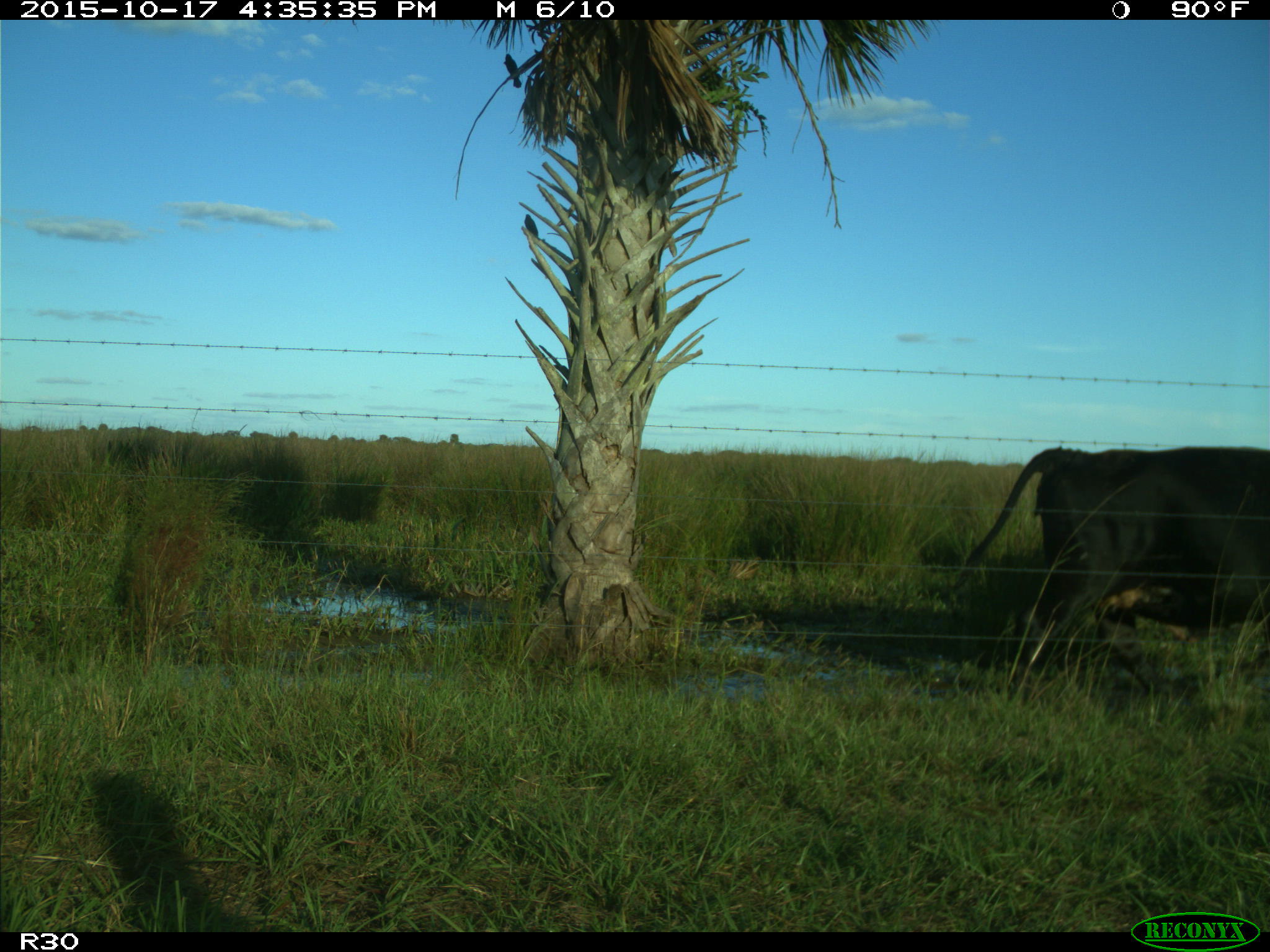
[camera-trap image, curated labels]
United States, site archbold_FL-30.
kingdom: Animalia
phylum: Chordata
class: Mammalia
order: Artiodactyla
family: Bovidae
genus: Bos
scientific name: Bos taurus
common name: domestic cow